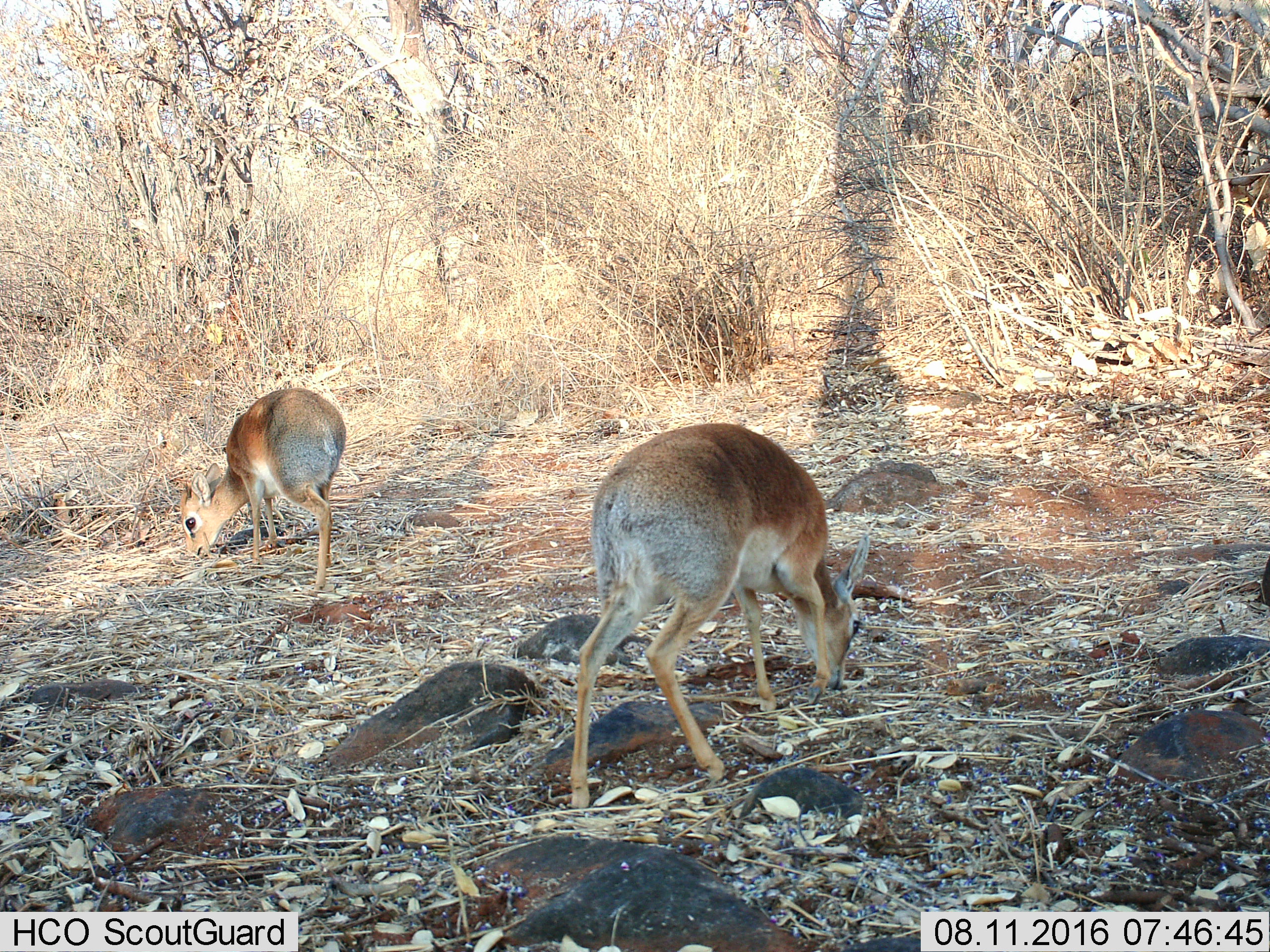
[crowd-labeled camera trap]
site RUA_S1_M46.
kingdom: Animalia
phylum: Chordata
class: Mammalia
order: Artiodactyla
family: Bovidae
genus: Madoqua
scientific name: Madoqua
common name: dik-dik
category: dikdik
Dikdik (dik-dik) (Madoqua), count 2. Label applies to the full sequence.